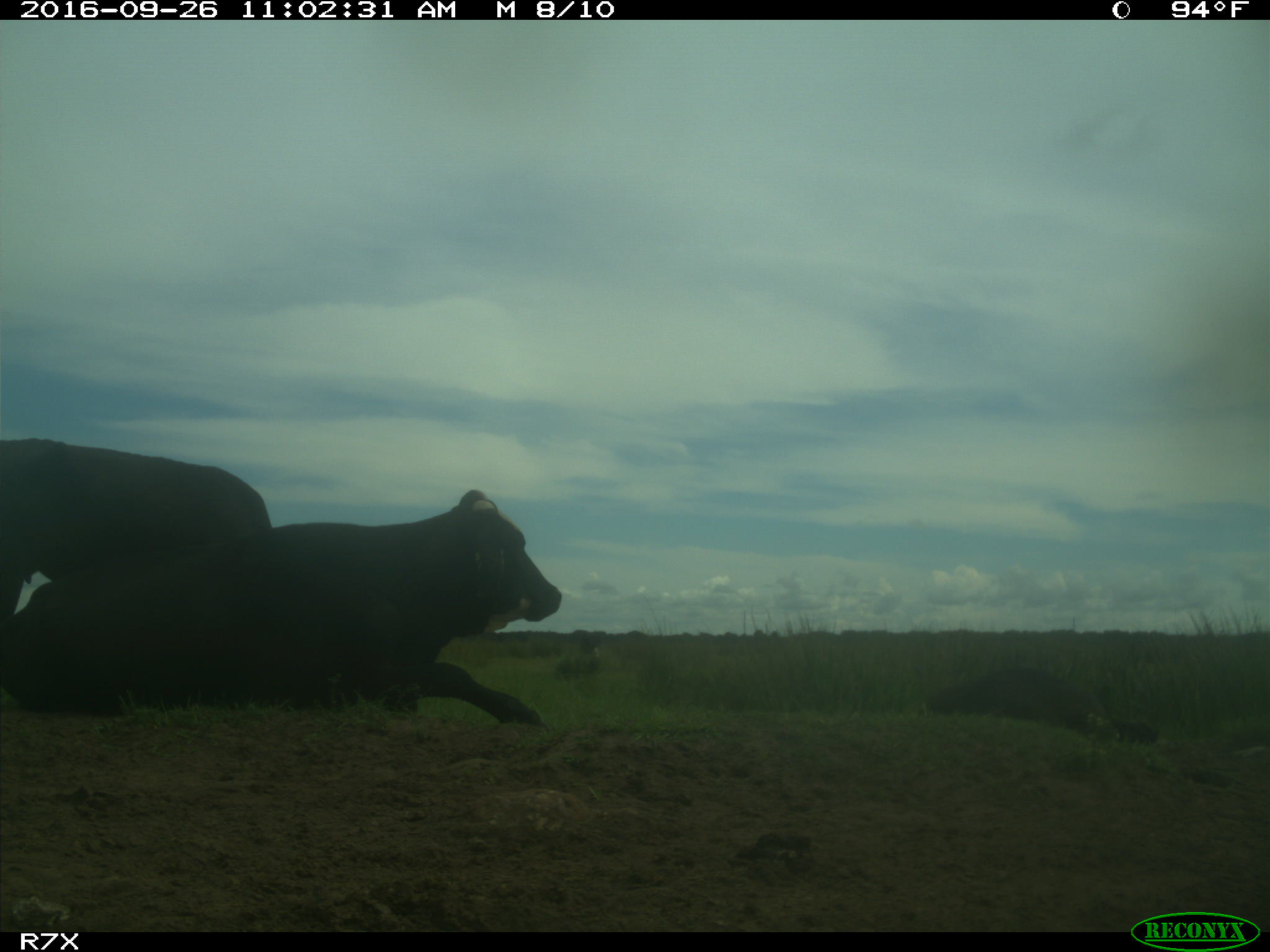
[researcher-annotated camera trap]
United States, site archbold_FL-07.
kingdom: Animalia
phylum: Chordata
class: Mammalia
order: Artiodactyla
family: Bovidae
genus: Bos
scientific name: Bos taurus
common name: domestic cow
Bos taurus (domestic cow).